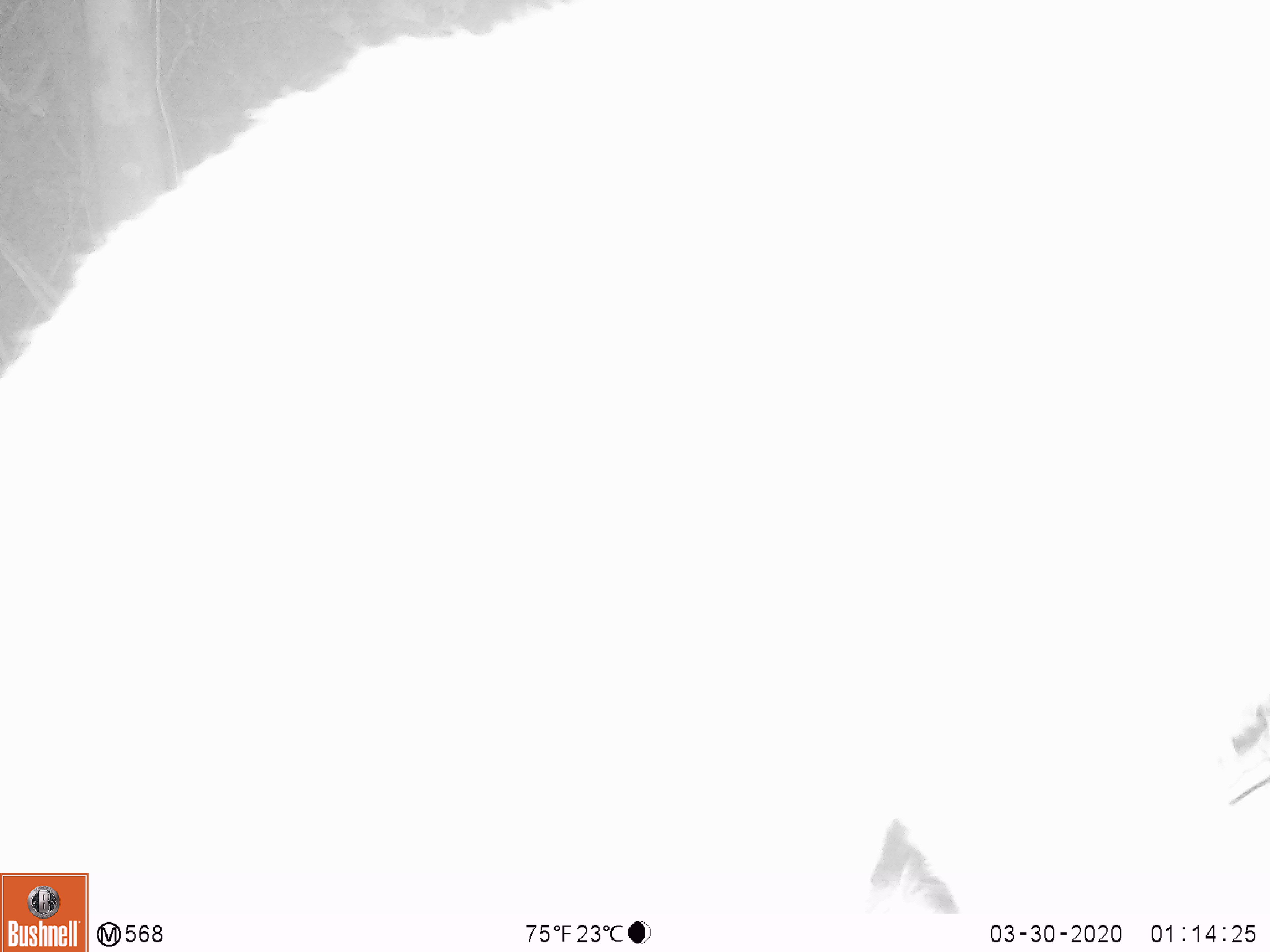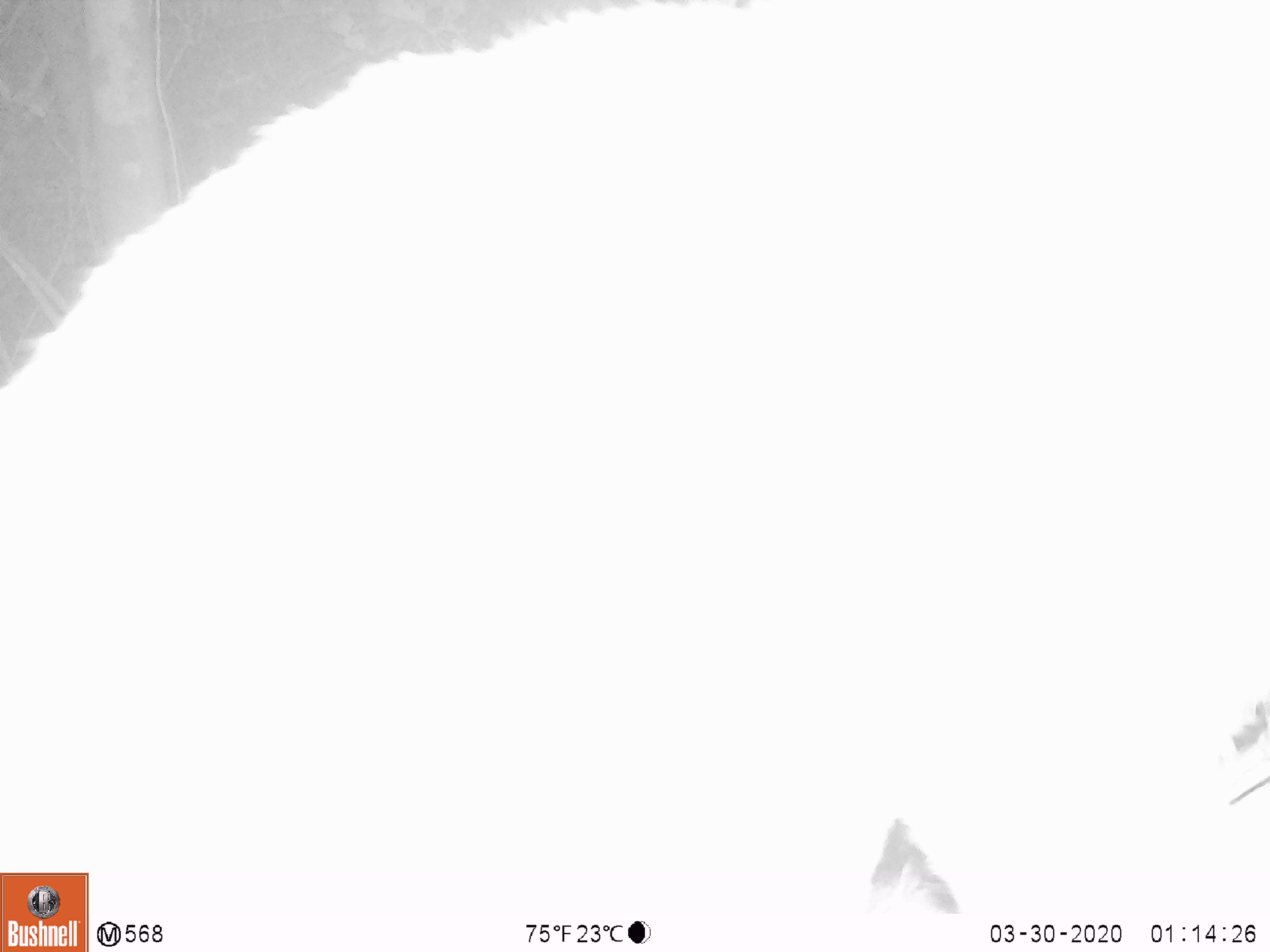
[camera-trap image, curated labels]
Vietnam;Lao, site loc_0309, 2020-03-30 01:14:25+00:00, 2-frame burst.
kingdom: Animalia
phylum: Chordata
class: Mammalia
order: Carnivora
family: Viverridae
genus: Paguma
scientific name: Paguma larvata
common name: masked palm civet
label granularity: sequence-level